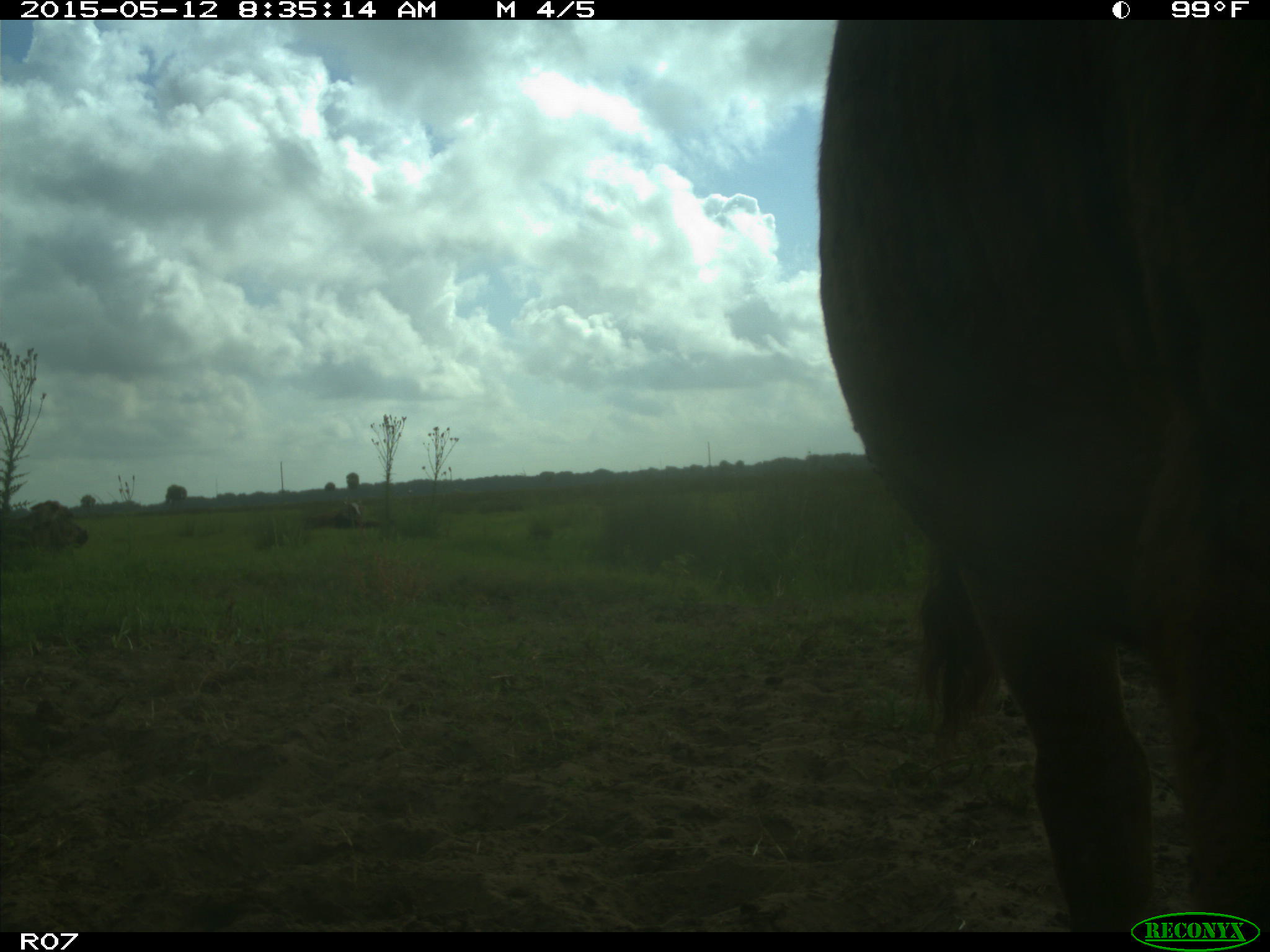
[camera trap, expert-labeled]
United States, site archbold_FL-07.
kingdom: Animalia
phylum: Chordata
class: Mammalia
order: Artiodactyla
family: Bovidae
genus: Bos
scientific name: Bos taurus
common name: domestic cow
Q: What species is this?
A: Bos taurus (domestic cow).